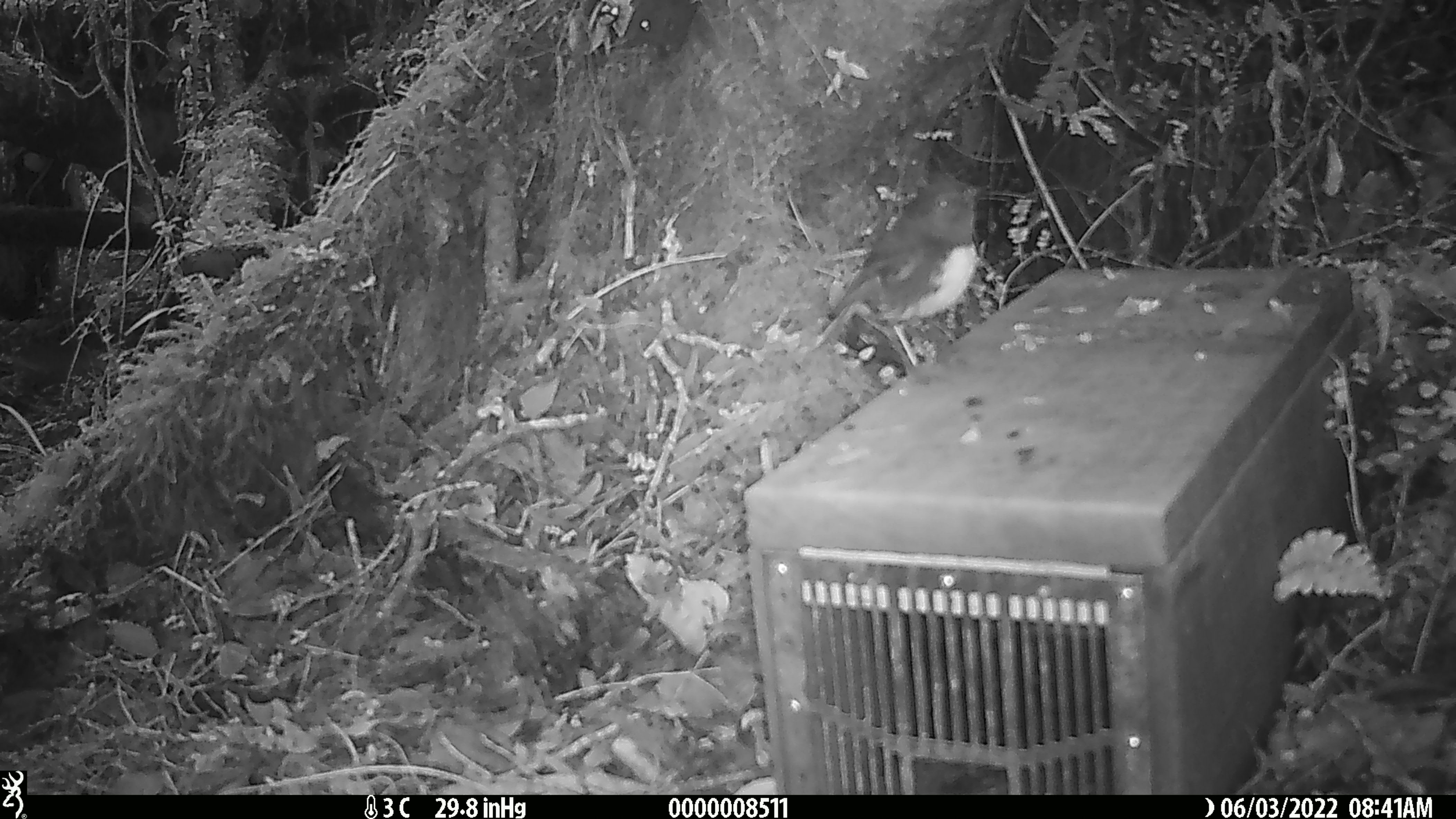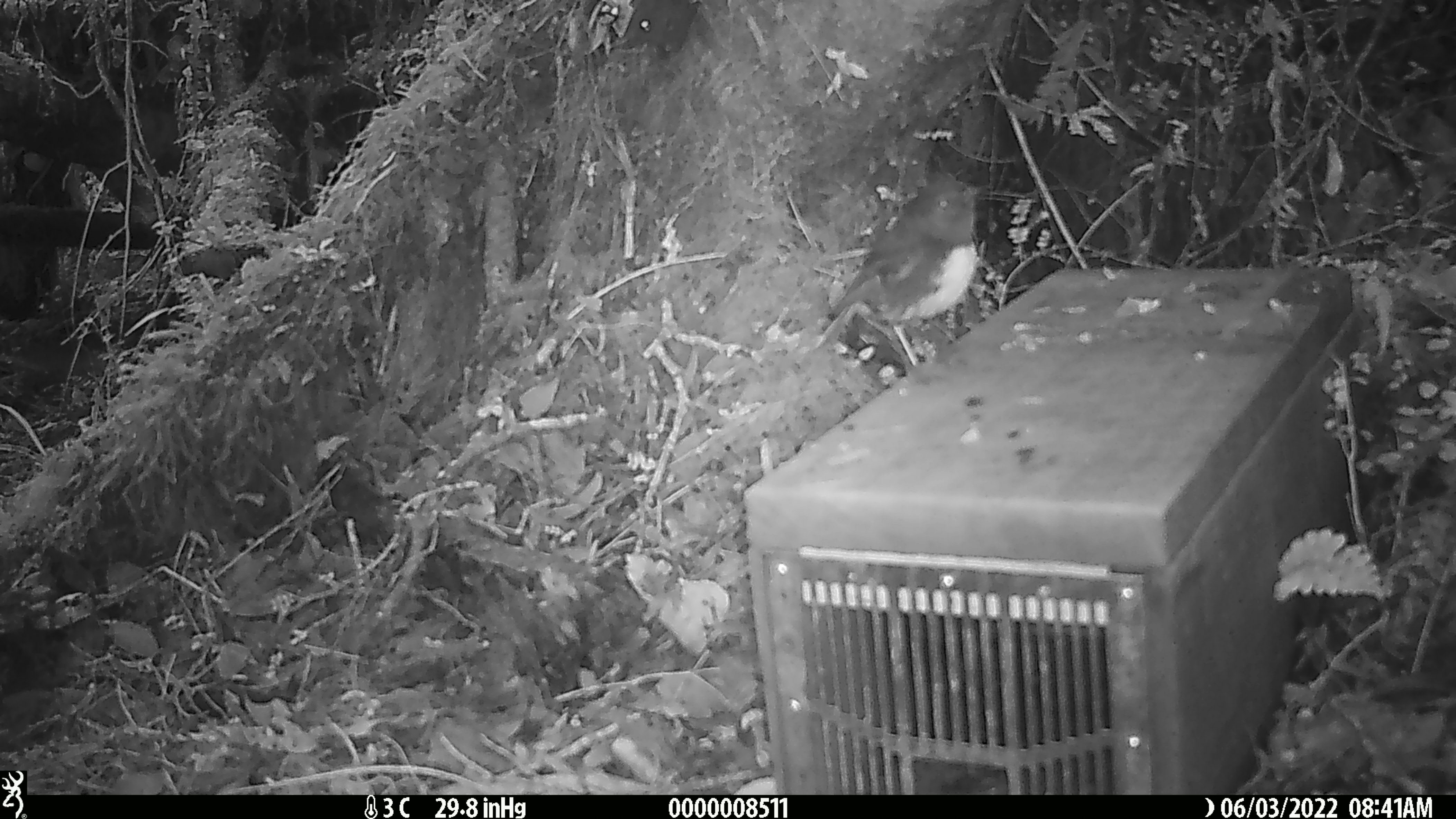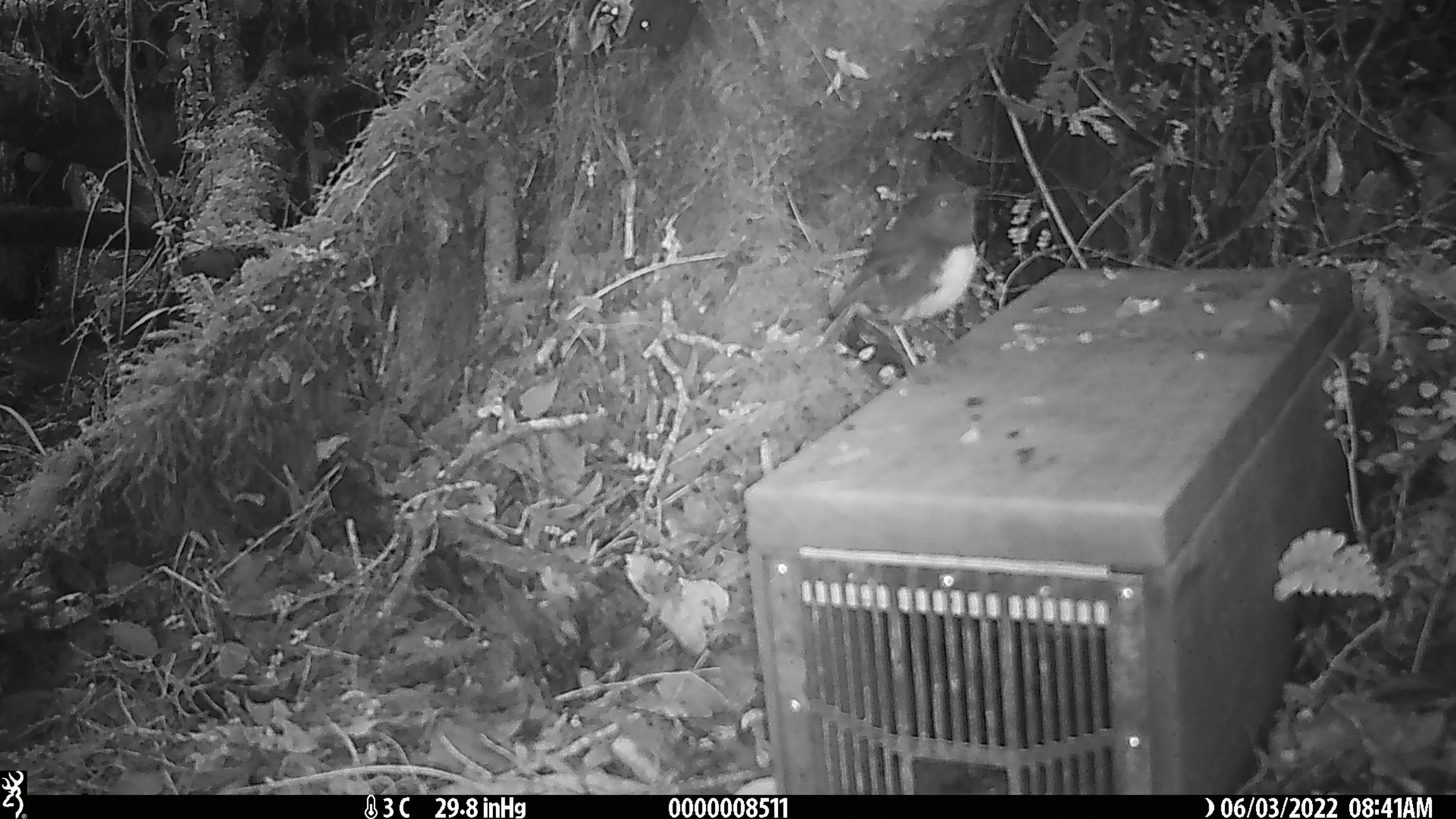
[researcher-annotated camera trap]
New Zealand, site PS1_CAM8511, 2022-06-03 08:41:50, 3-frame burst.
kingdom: Animalia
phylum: Chordata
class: Aves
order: Passeriformes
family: Petroicidae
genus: Petroica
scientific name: Petroica australis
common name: new zealand robin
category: robin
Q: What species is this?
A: Robin (new zealand robin) (Petroica australis).